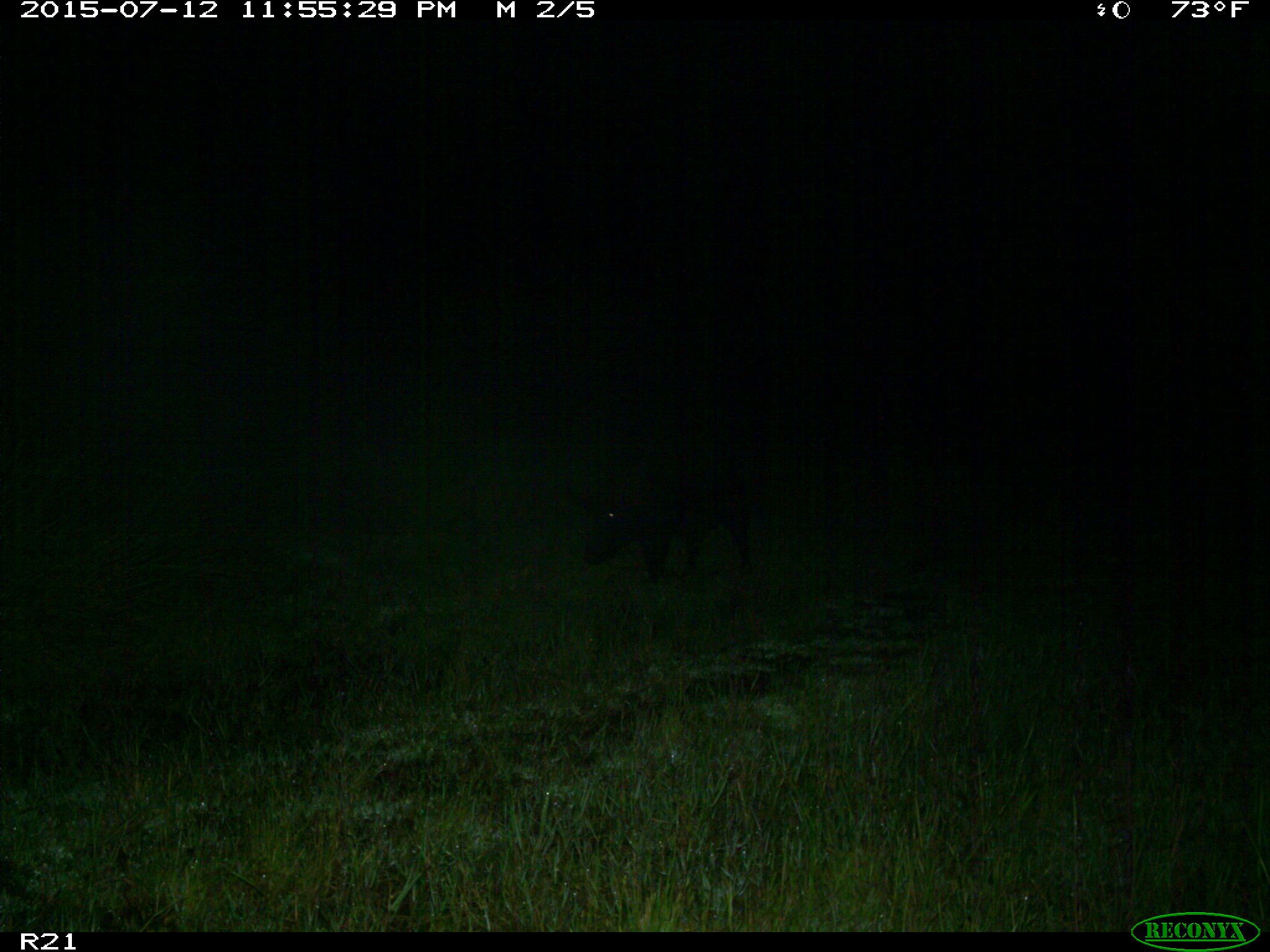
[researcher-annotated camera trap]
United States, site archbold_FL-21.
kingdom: Animalia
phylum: Chordata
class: Mammalia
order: Artiodactyla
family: Suidae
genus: Sus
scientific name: Sus scrofa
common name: wild boar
Sus scrofa (wild boar).